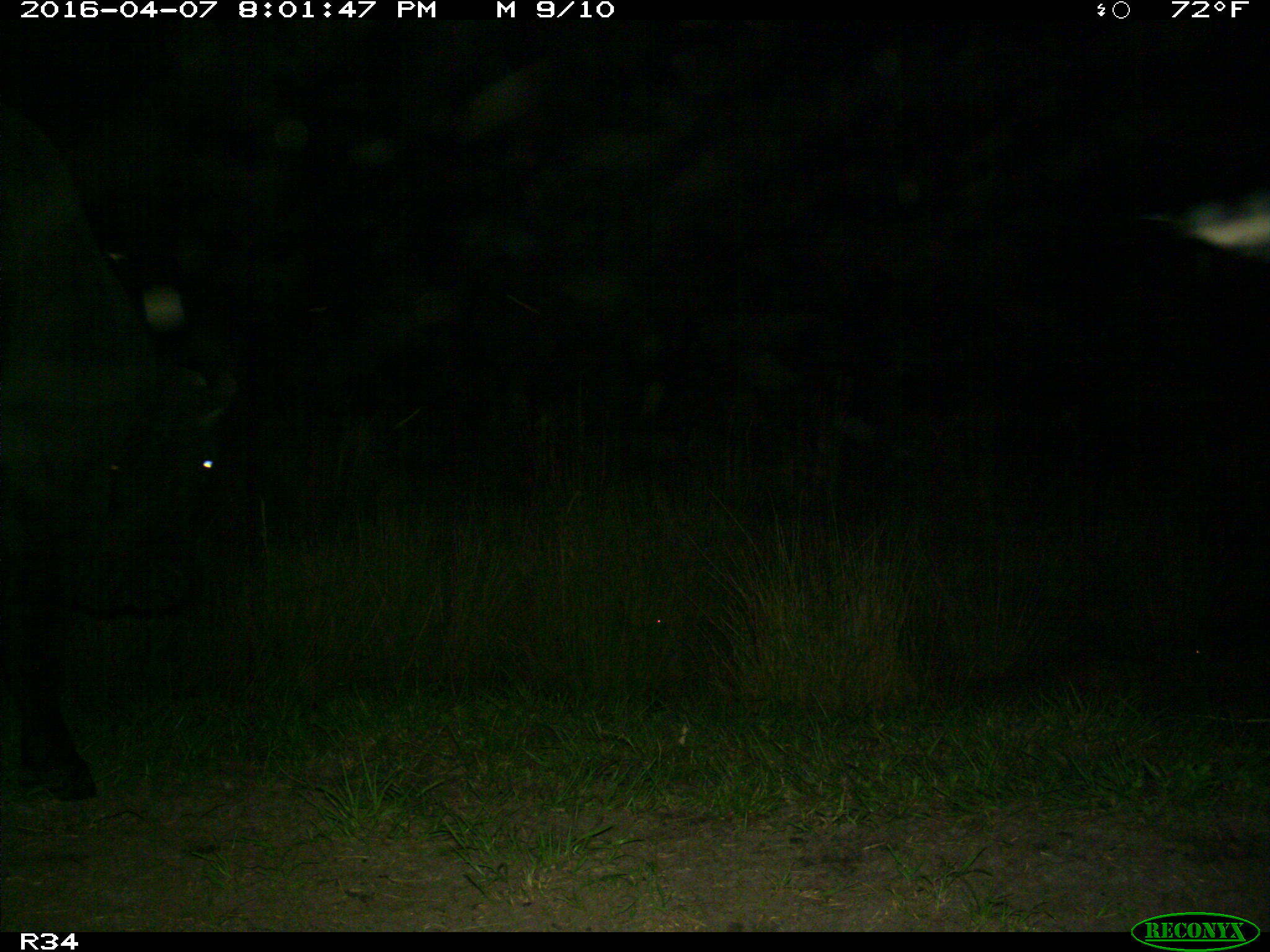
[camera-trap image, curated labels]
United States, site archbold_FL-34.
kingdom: Animalia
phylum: Chordata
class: Mammalia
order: Artiodactyla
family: Bovidae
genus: Bos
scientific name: Bos taurus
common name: domestic cow